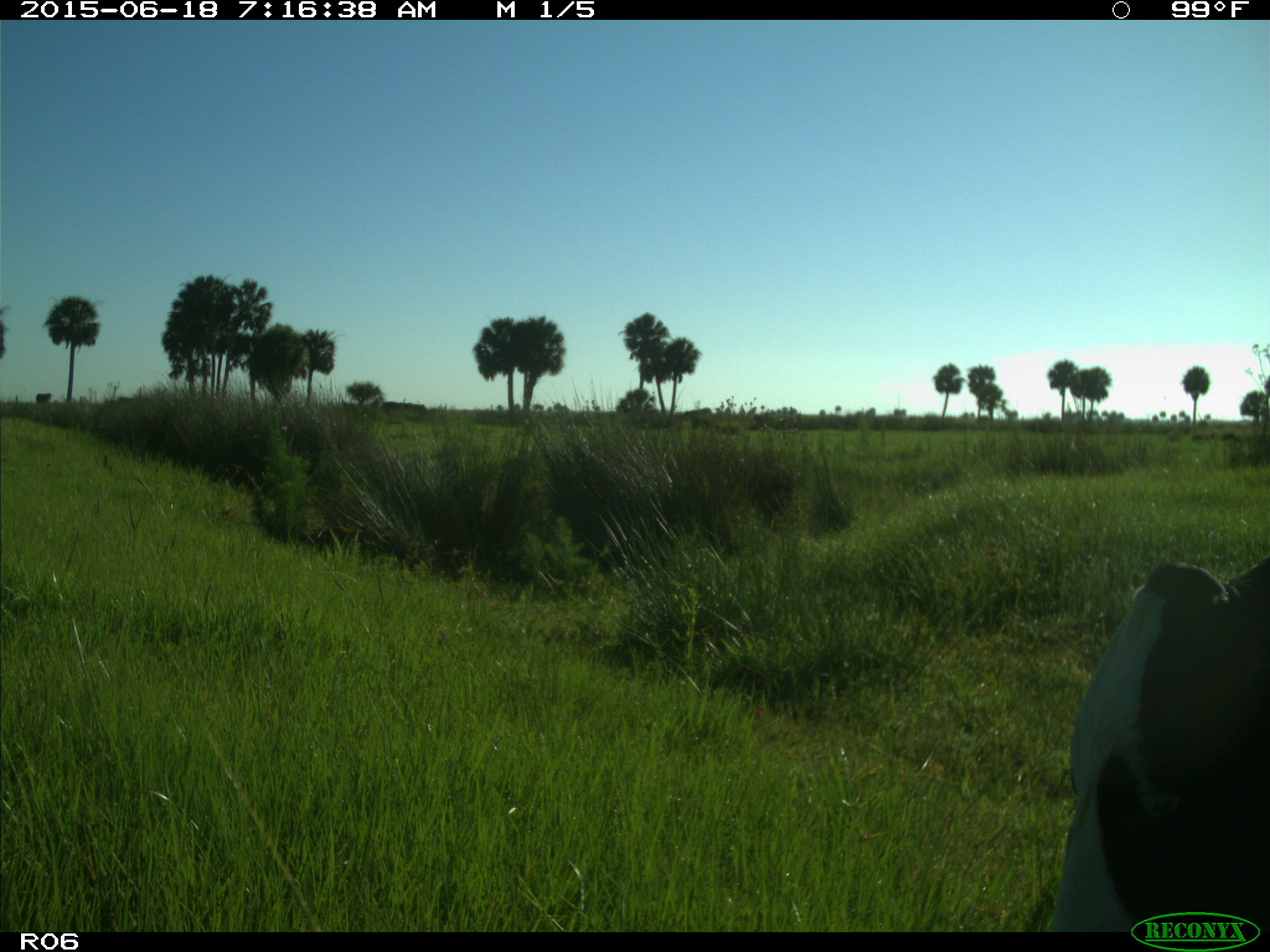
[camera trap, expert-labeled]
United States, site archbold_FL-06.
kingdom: Animalia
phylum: Chordata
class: Mammalia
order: Artiodactyla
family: Bovidae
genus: Bos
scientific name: Bos taurus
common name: domestic cow